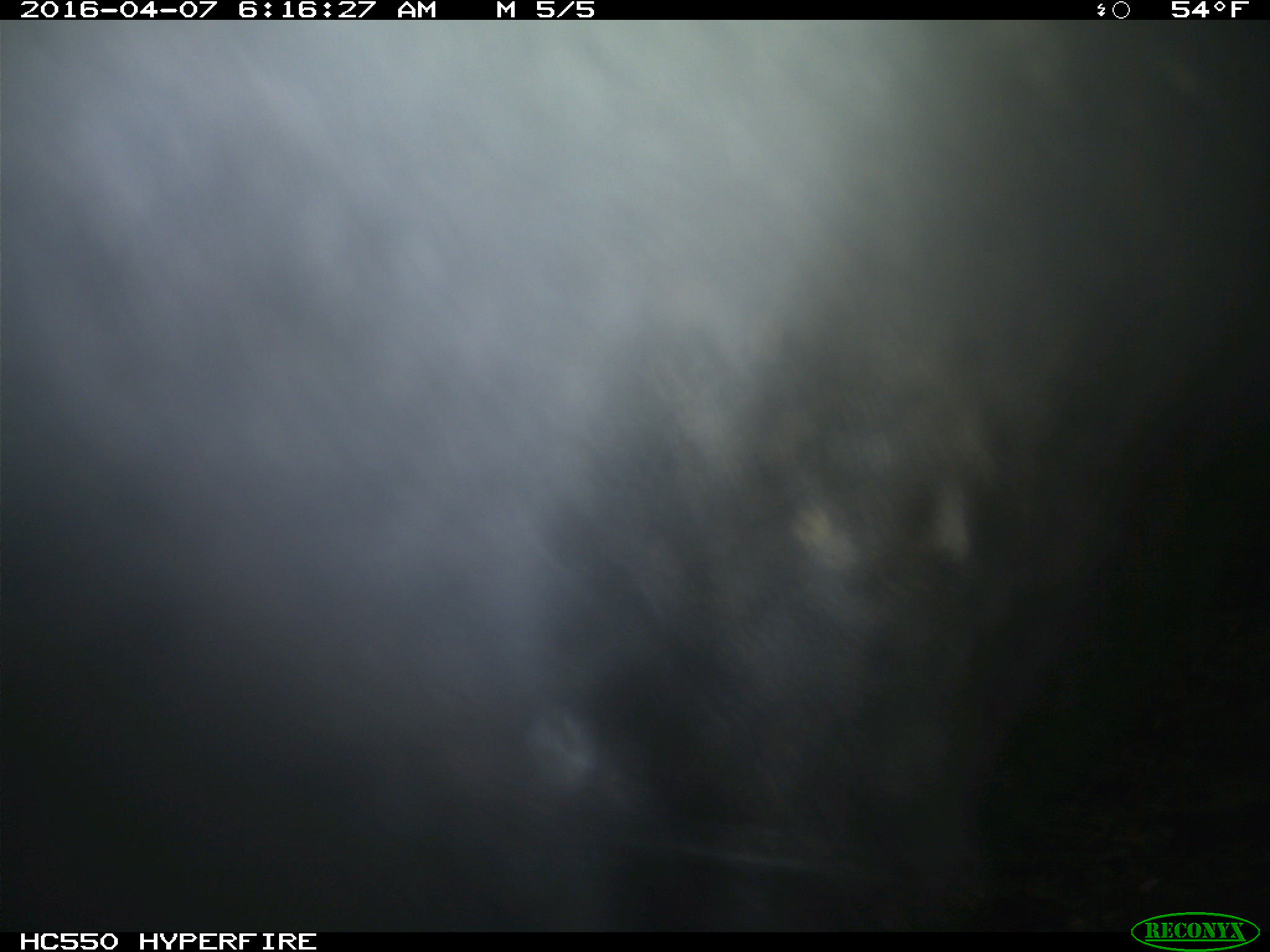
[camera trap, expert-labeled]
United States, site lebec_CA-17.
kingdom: Animalia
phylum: Chordata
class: Mammalia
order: Artiodactyla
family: Bovidae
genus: Bos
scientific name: Bos taurus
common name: domestic cow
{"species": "Bos taurus (domestic cow)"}